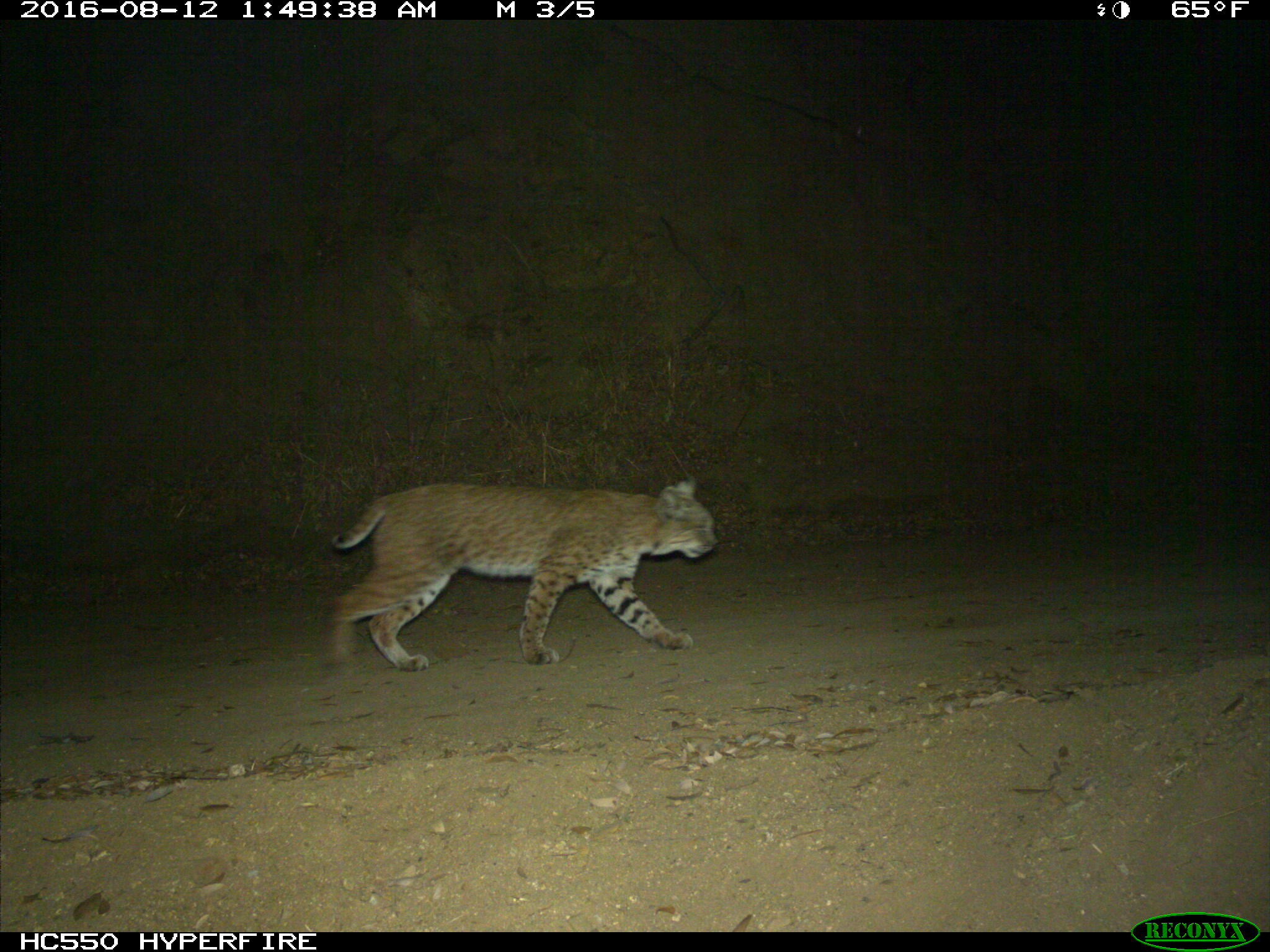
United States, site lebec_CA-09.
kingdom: Animalia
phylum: Chordata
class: Mammalia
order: Carnivora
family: Felidae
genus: Lynx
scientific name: Lynx rufus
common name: bobcat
Lynx rufus (bobcat).